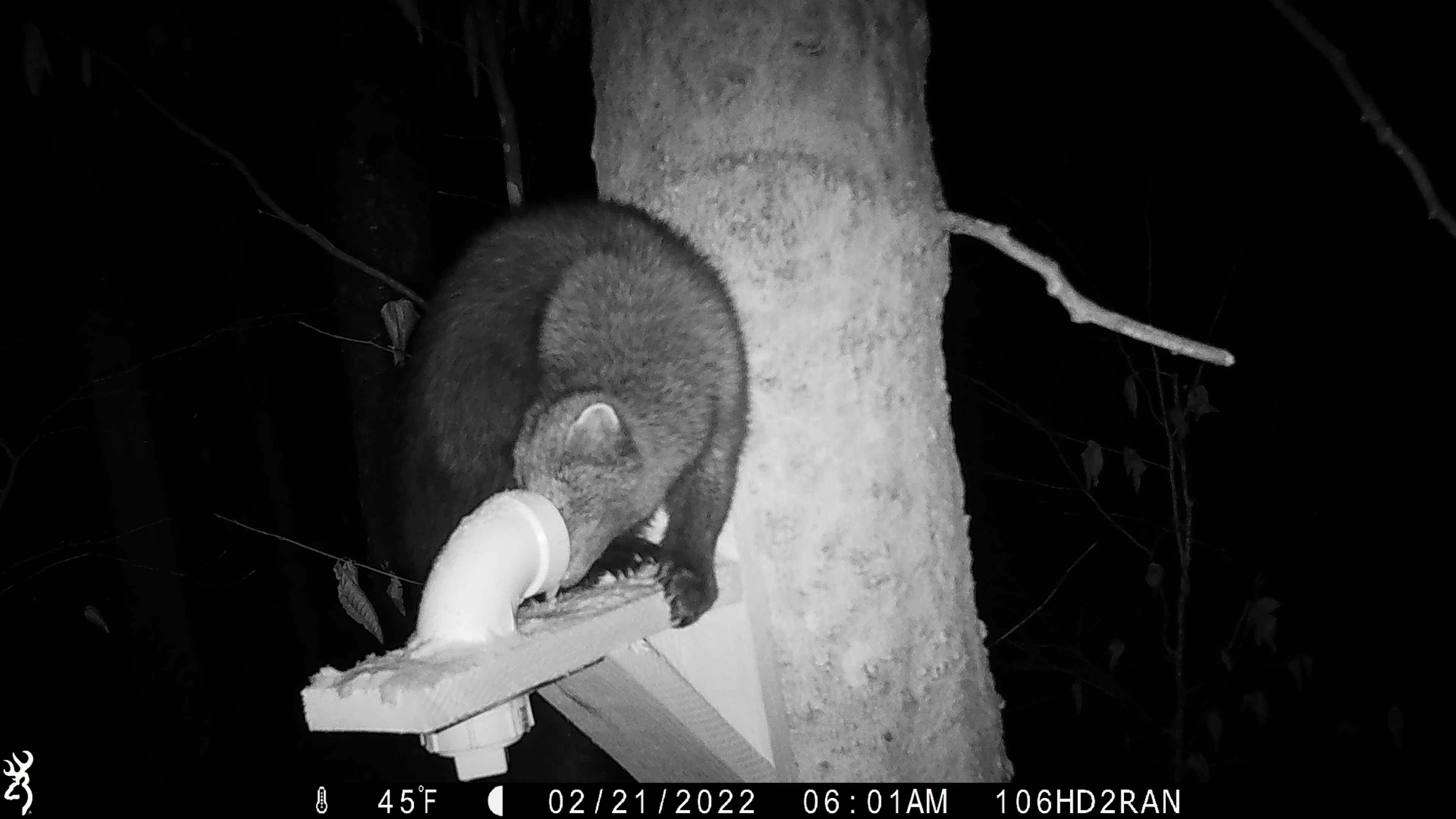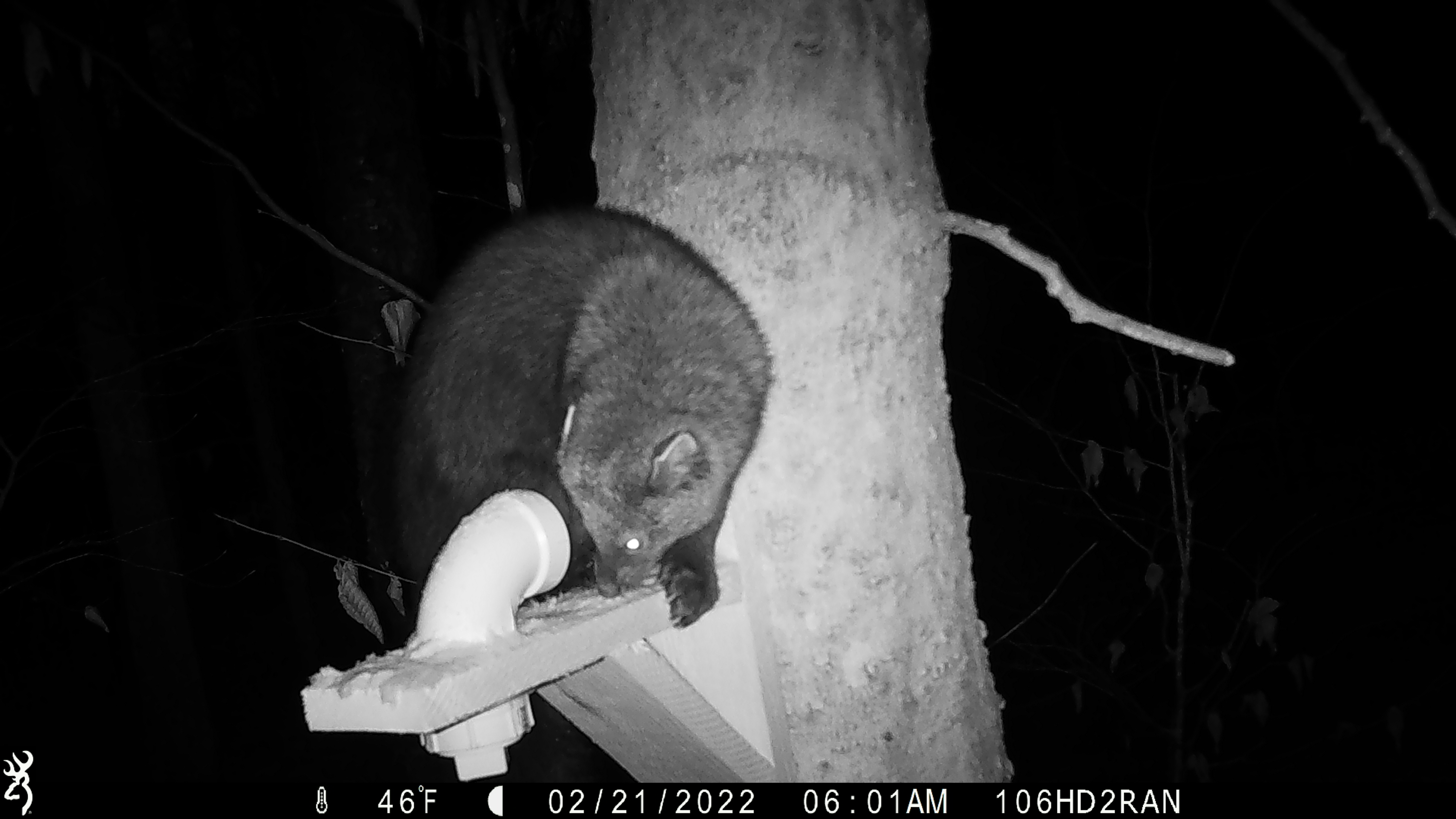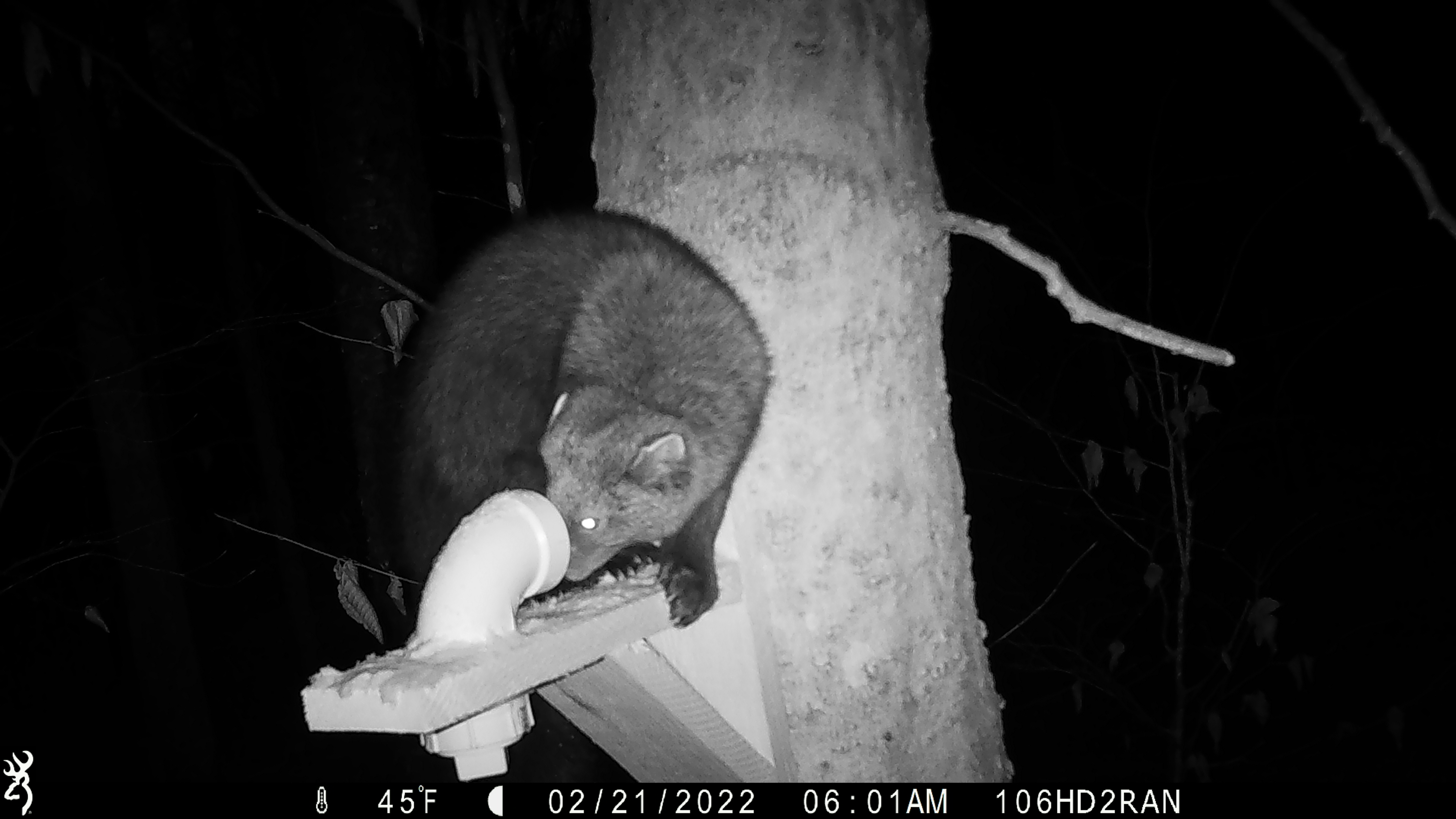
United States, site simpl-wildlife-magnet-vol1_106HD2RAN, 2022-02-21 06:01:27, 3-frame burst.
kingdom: Animalia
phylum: Chordata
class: Mammalia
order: Carnivora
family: Mustelidae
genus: Pekania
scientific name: Pekania pennanti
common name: fisher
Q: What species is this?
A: Fisher (Pekania pennanti).